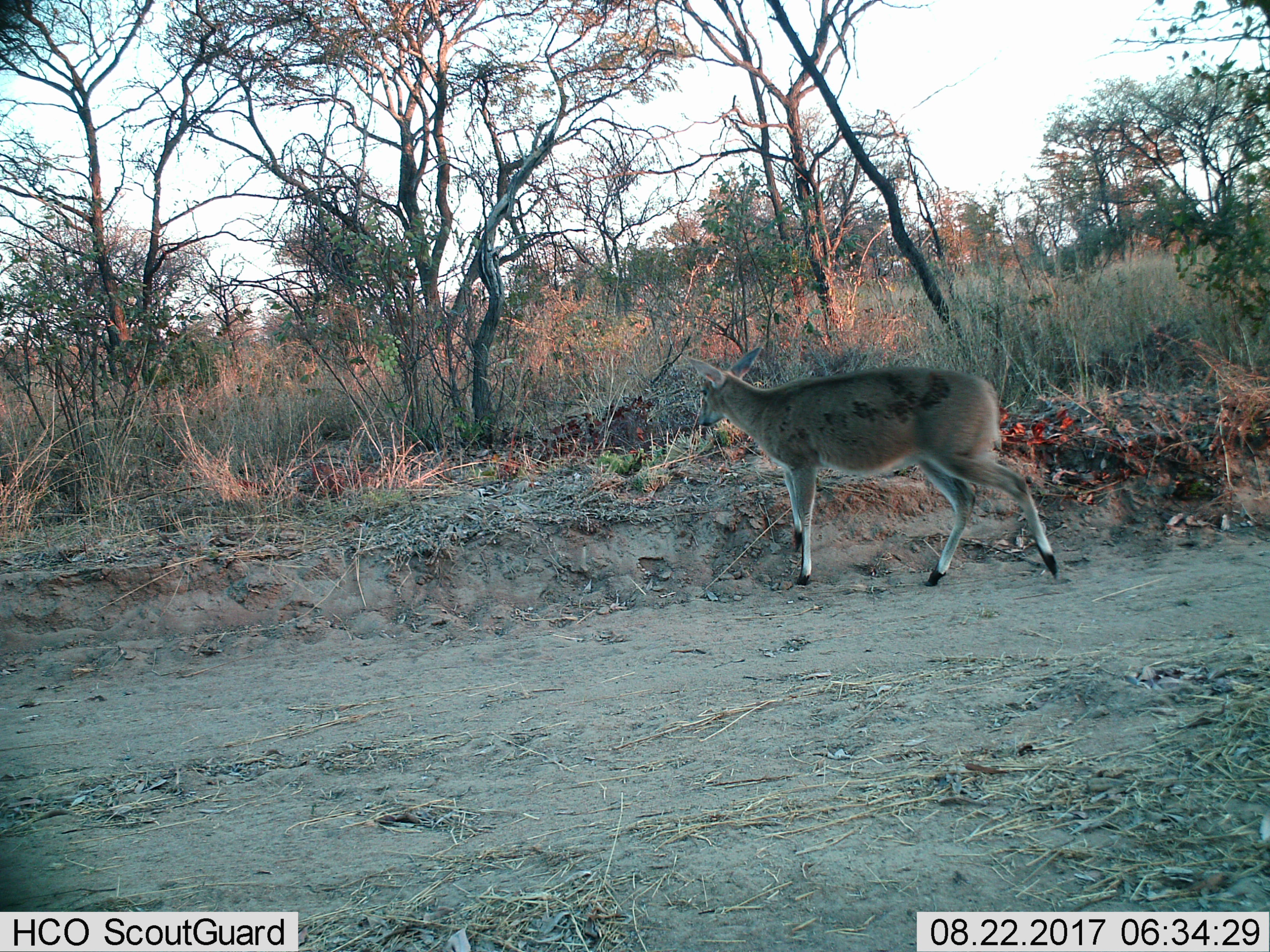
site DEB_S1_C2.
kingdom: Animalia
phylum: Chordata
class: Mammalia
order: Artiodactyla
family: Bovidae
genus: Sylvicapra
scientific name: Sylvicapra grimmia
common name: common duiker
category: duikercommongrey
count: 1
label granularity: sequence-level